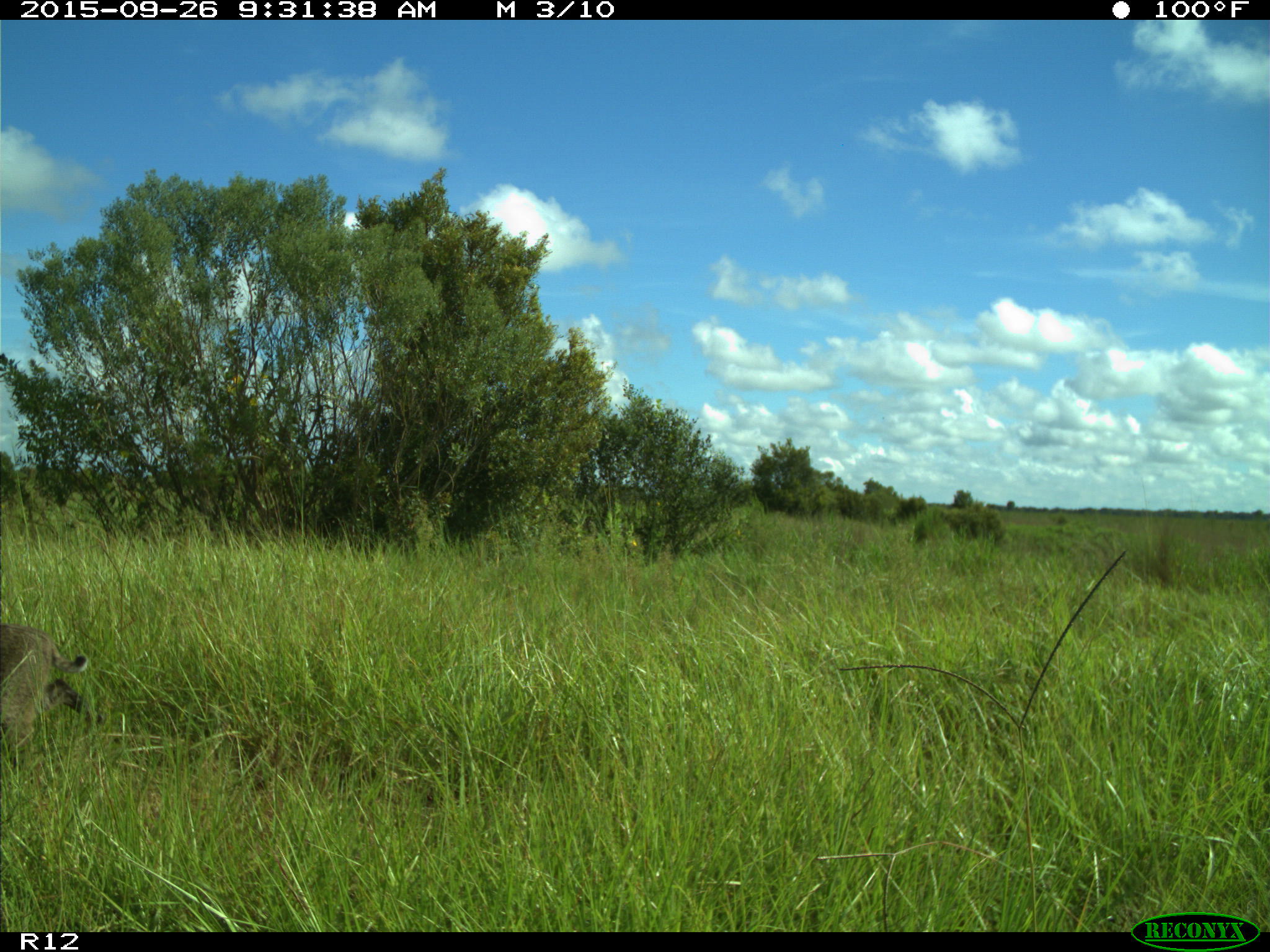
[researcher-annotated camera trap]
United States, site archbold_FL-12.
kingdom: Animalia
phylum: Chordata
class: Mammalia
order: Carnivora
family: Felidae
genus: Lynx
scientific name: Lynx rufus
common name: bobcat